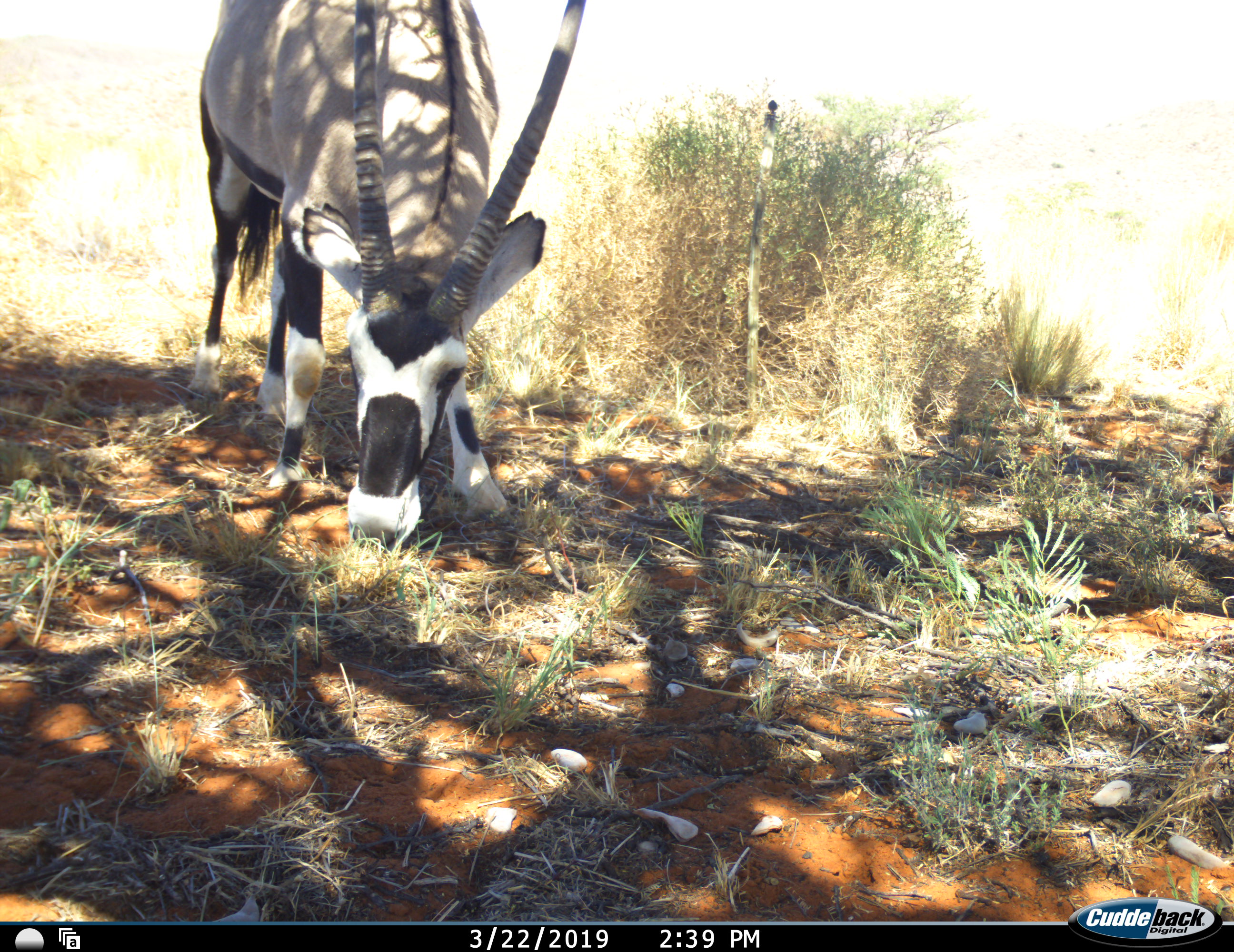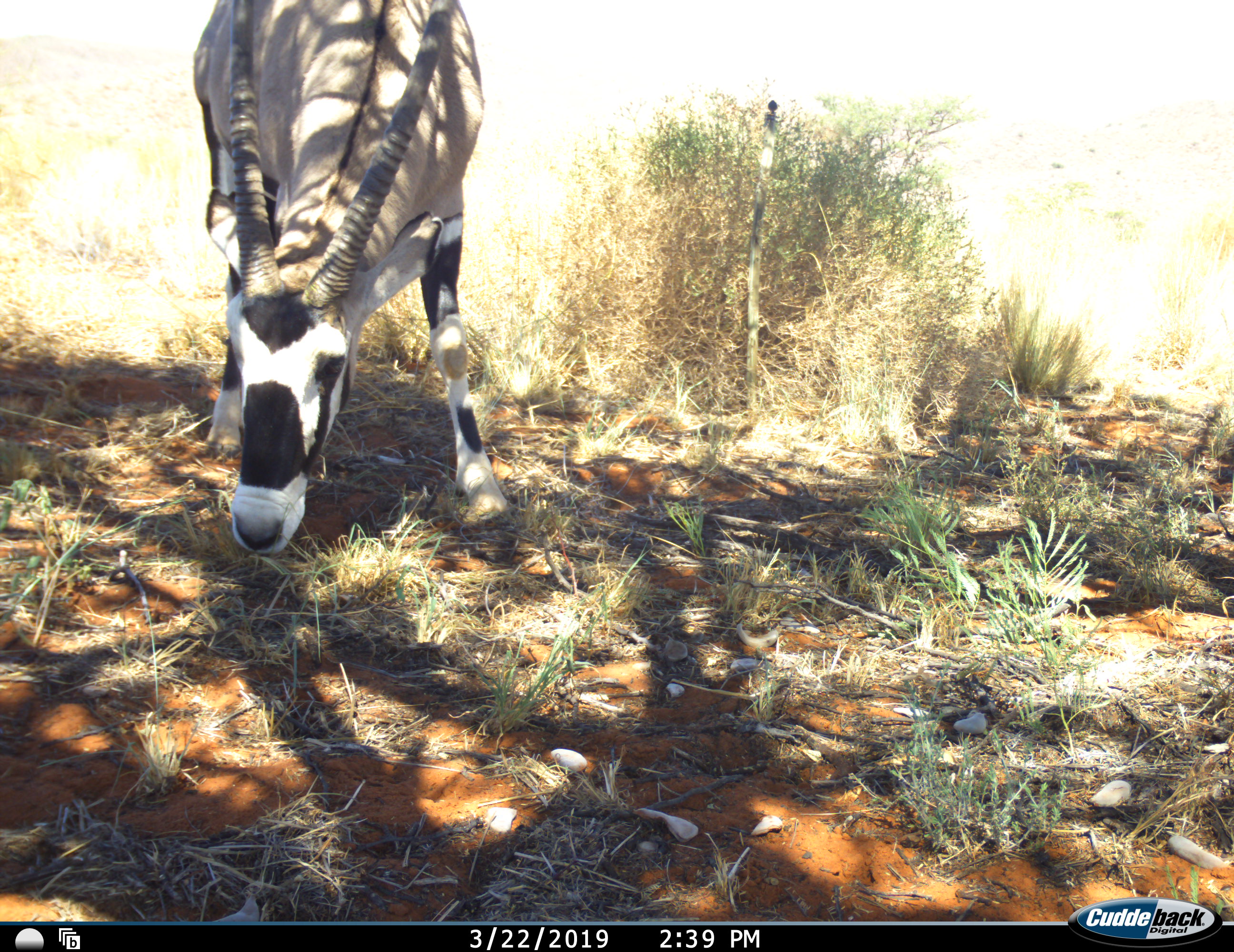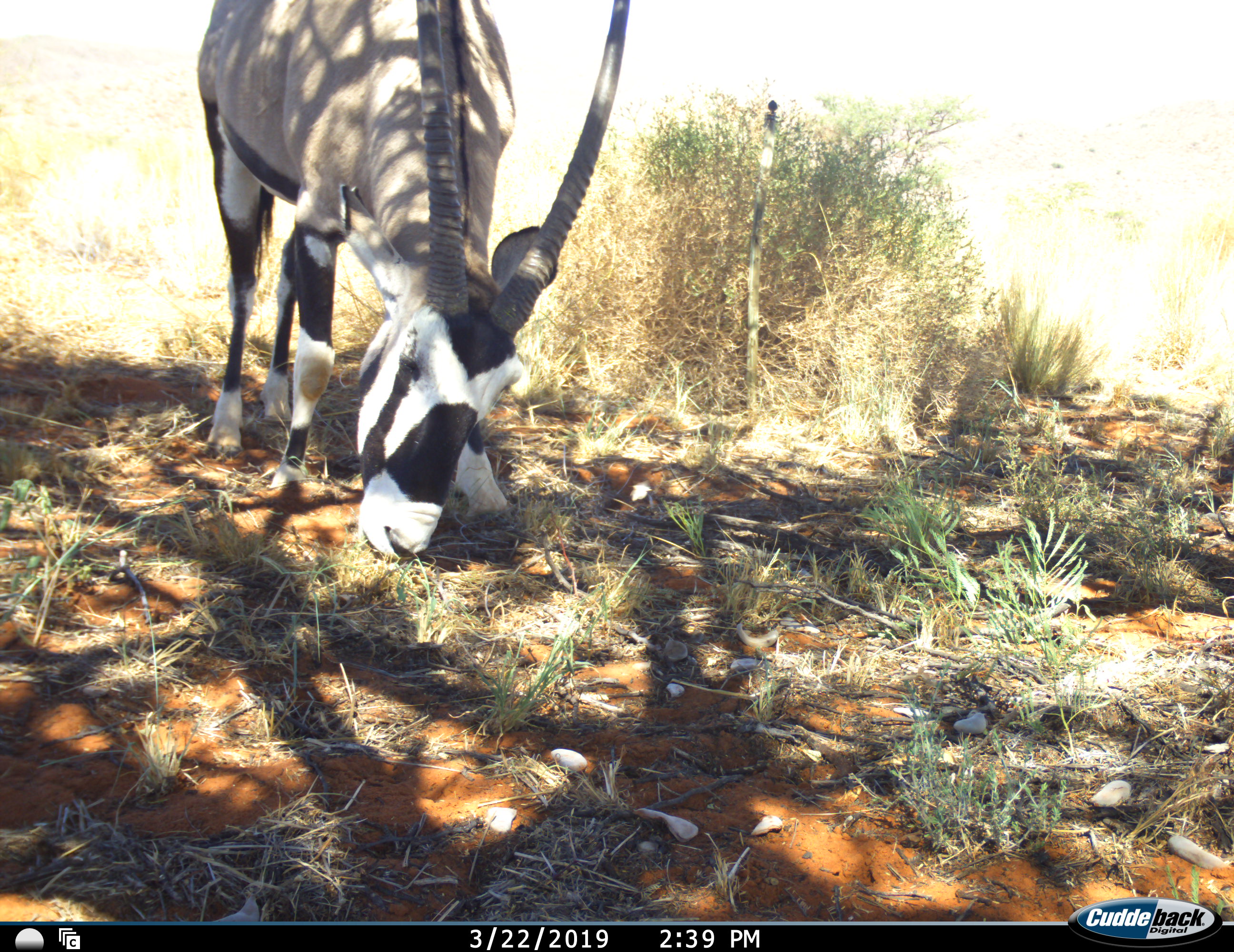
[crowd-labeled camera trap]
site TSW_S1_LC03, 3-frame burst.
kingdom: Animalia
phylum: Chordata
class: Mammalia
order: Artiodactyla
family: Bovidae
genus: Oryx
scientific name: Oryx gazella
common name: gemsbok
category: oryx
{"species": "oryx (gemsbok) (Oryx gazella)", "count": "1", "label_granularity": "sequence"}